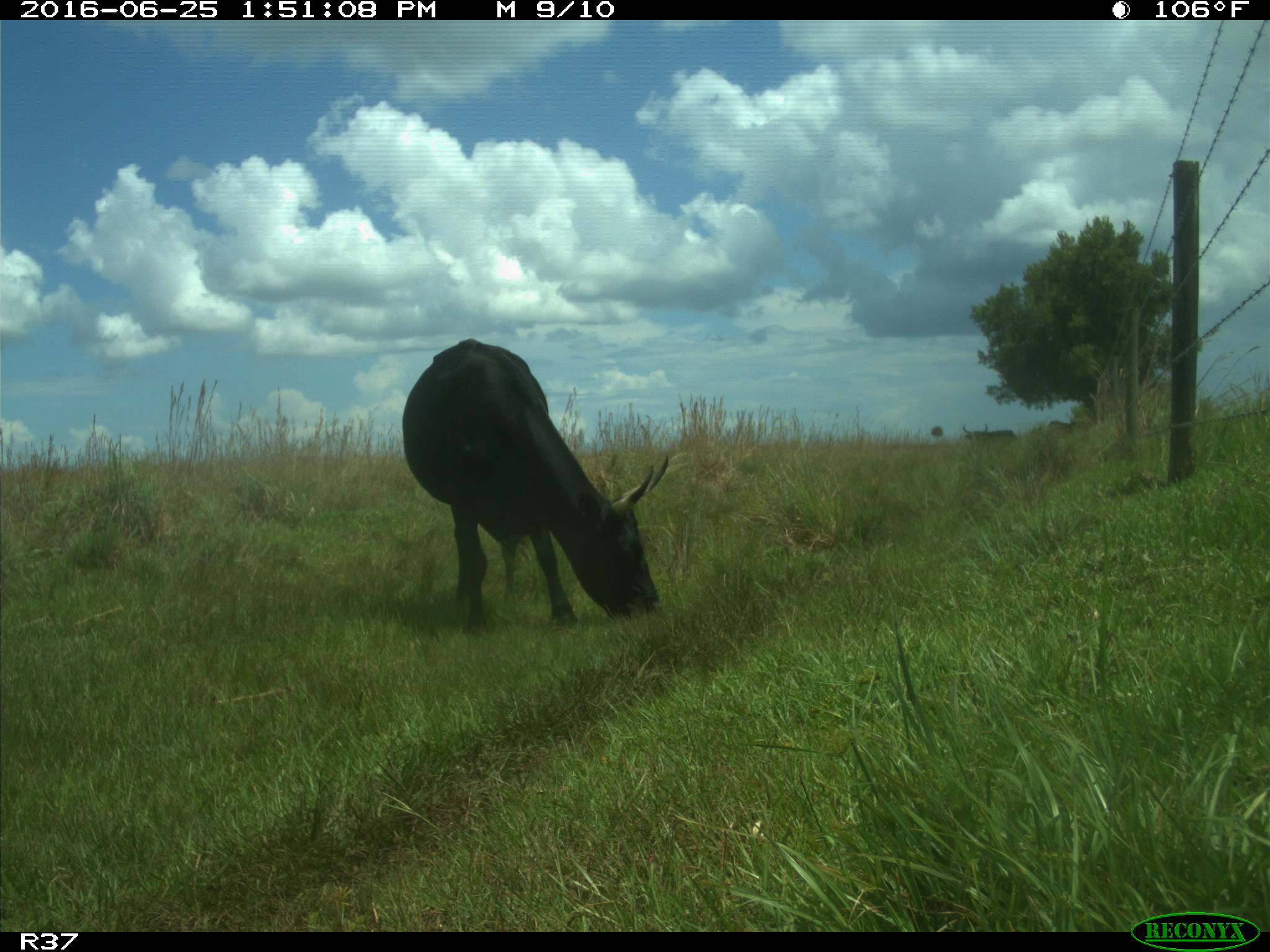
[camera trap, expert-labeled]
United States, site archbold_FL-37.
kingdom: Animalia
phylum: Chordata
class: Mammalia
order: Artiodactyla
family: Bovidae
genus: Bos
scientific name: Bos taurus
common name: domestic cow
Bos taurus (domestic cow).